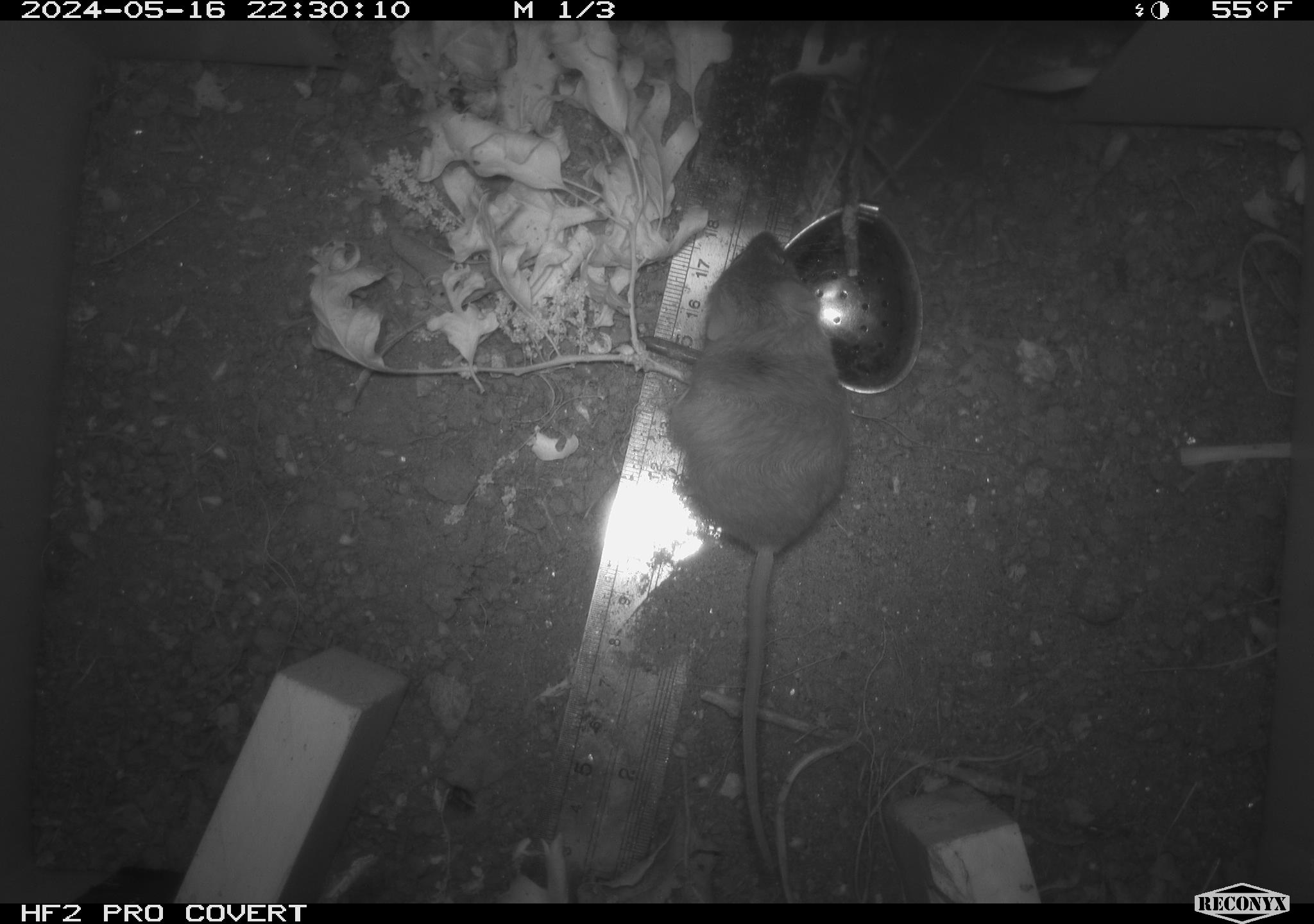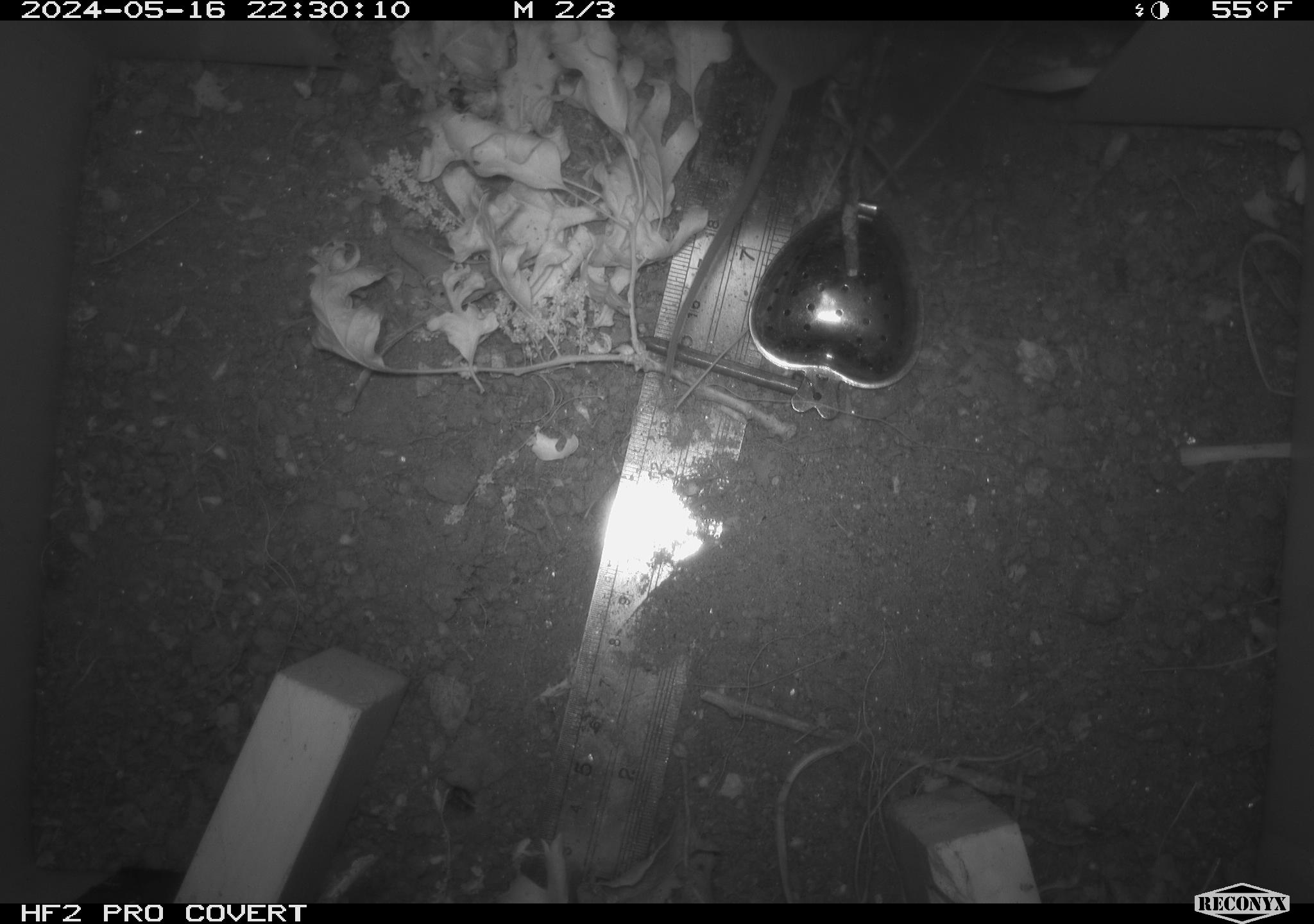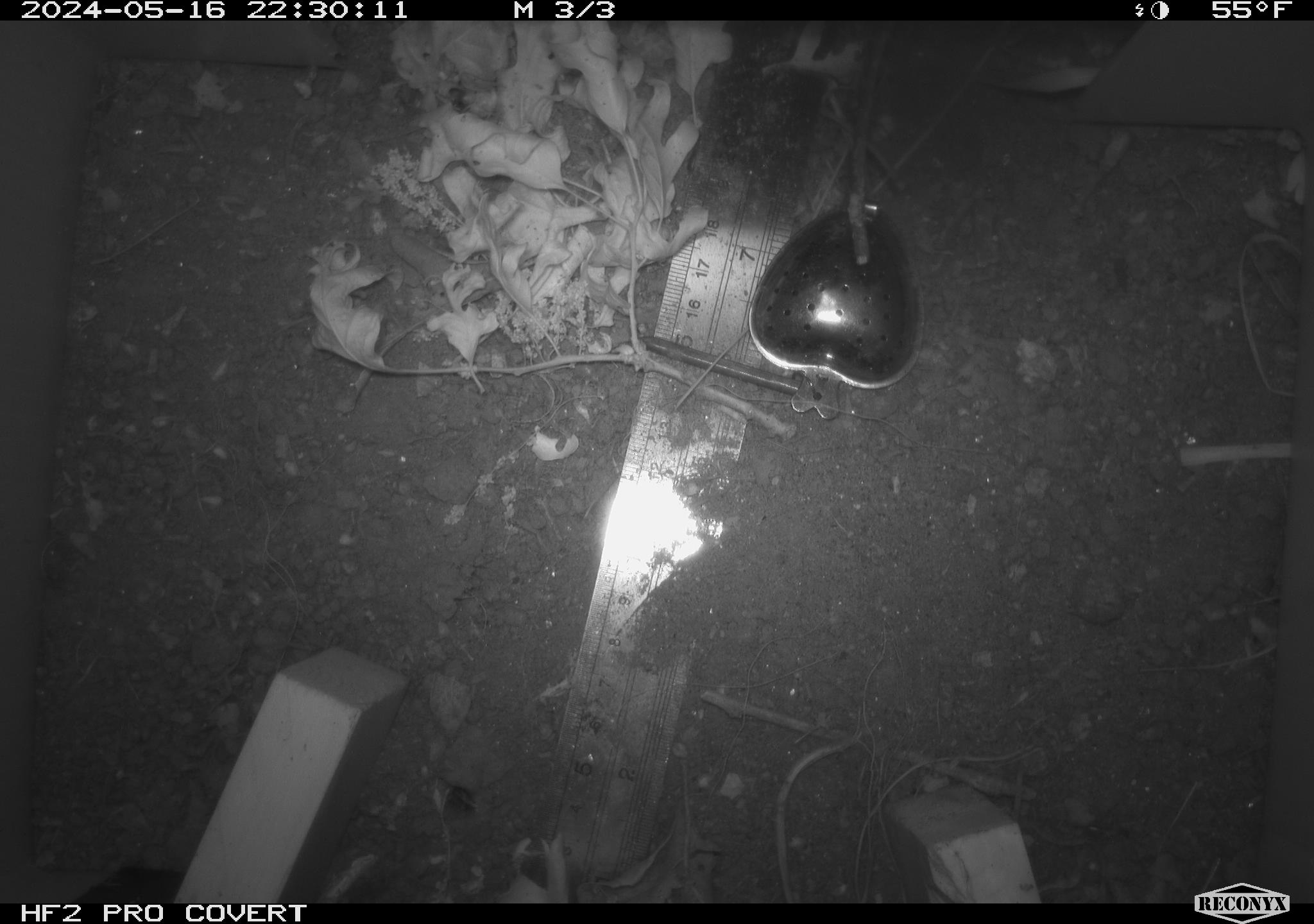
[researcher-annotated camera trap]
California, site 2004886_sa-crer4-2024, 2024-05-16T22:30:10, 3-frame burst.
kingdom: Animalia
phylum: Chordata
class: Mammalia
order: Rodentia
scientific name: Rodentia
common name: mouse species